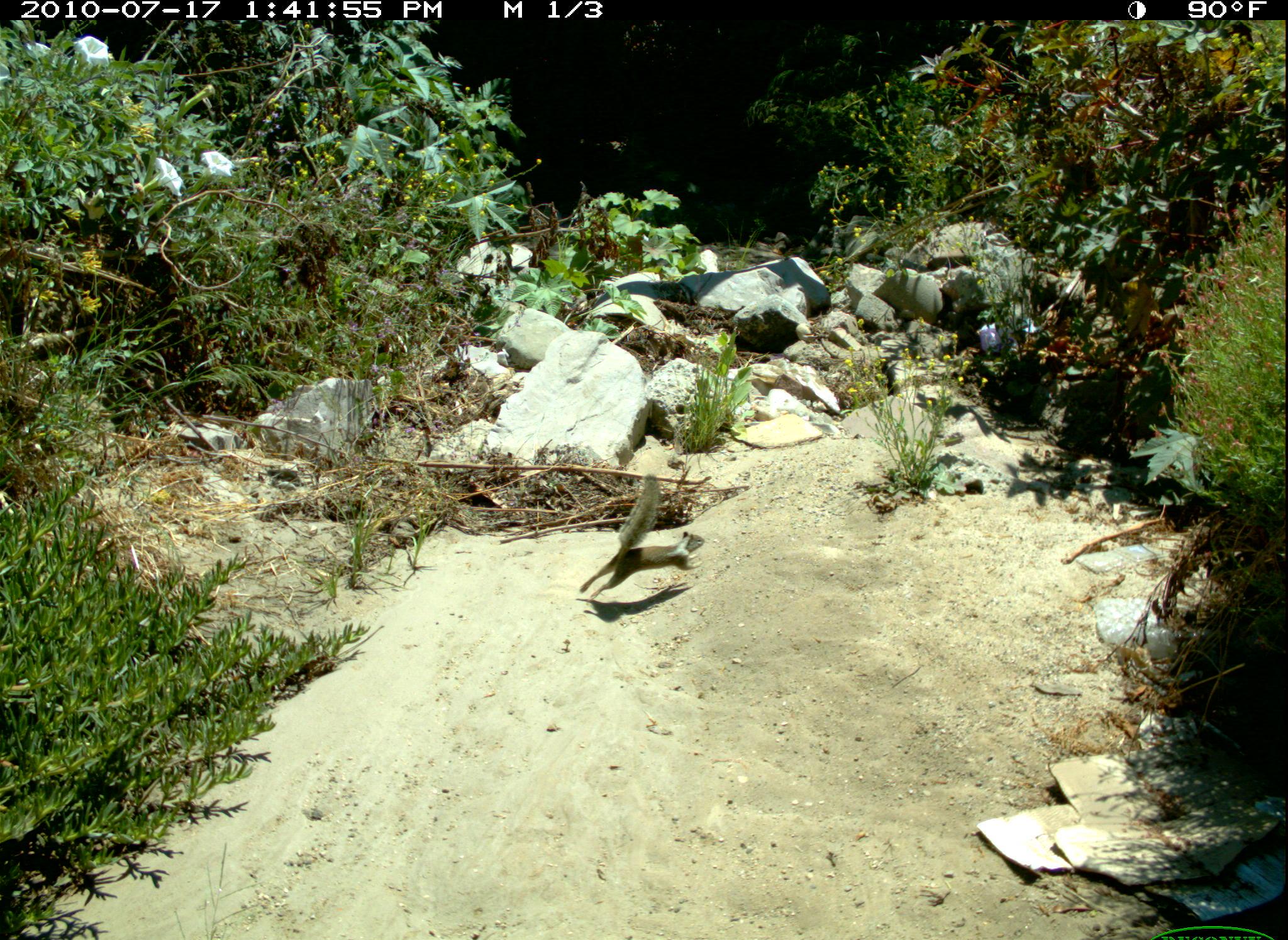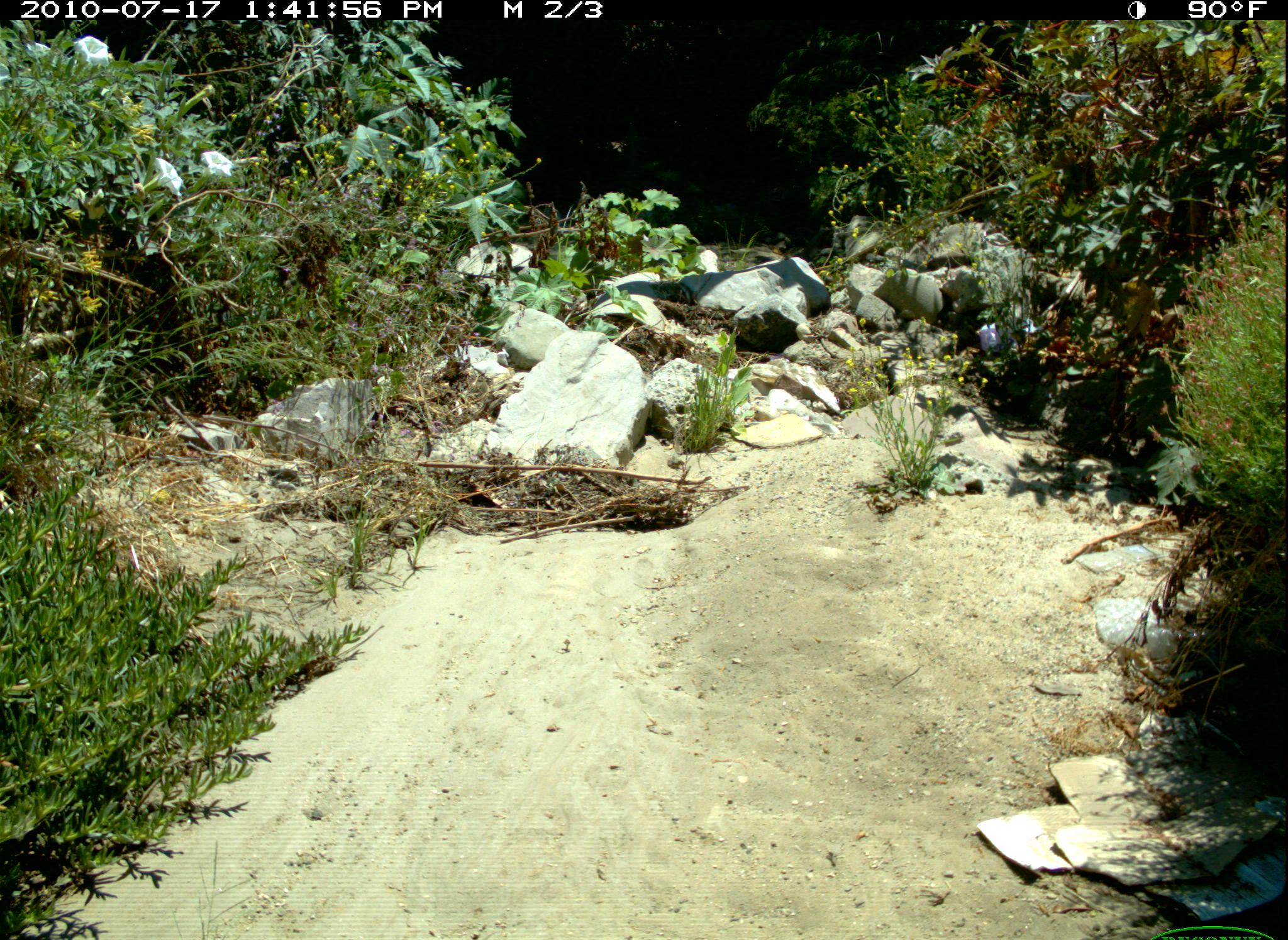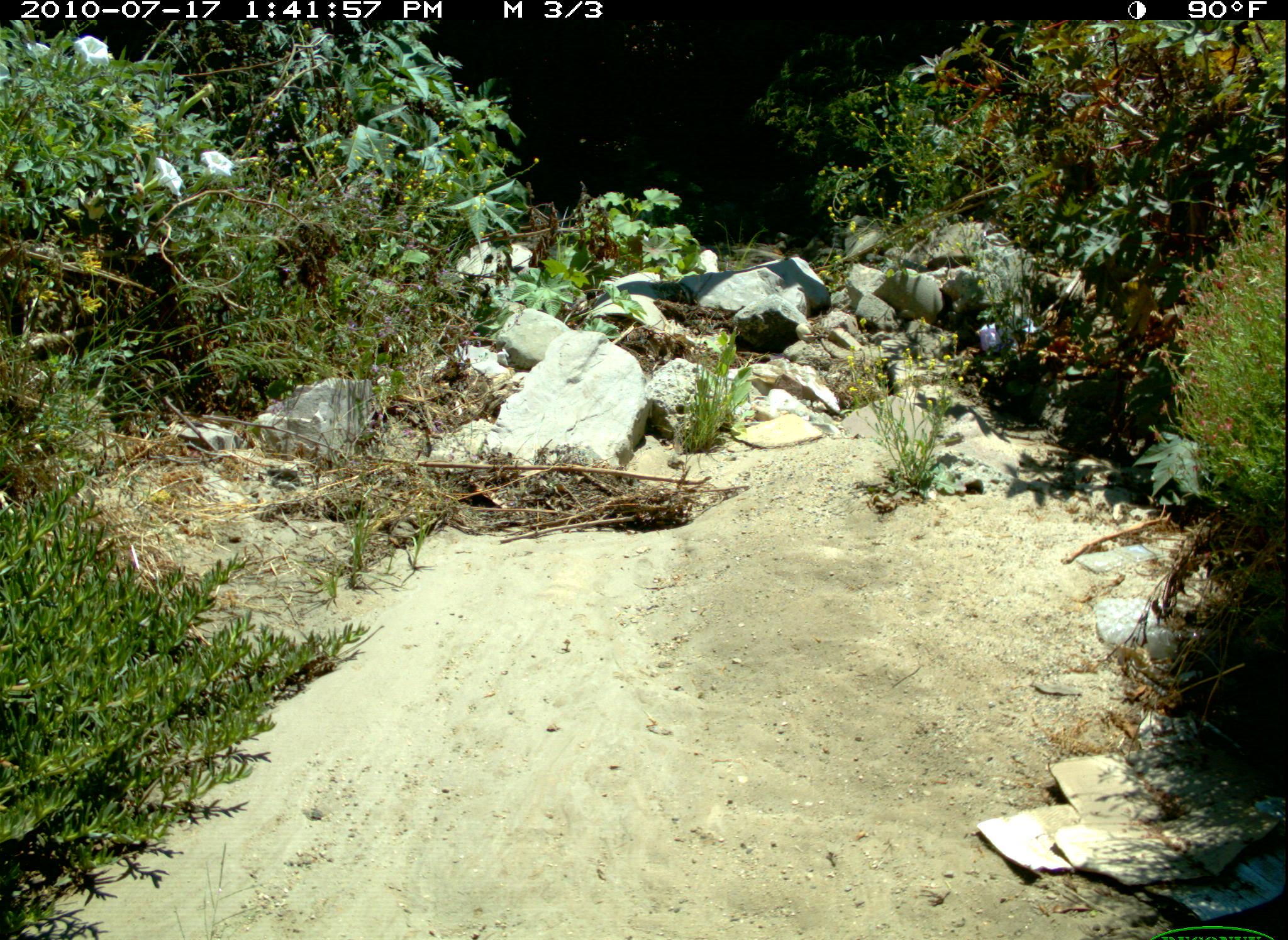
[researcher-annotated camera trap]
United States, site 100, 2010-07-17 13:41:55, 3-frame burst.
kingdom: Animalia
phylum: Chordata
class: Mammalia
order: Rodentia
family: Sciuridae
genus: Sciurus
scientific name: Sciurus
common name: squirrel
Squirrel (Sciurus).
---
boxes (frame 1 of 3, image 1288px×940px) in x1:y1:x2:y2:
squirrel: 577:467:712:608